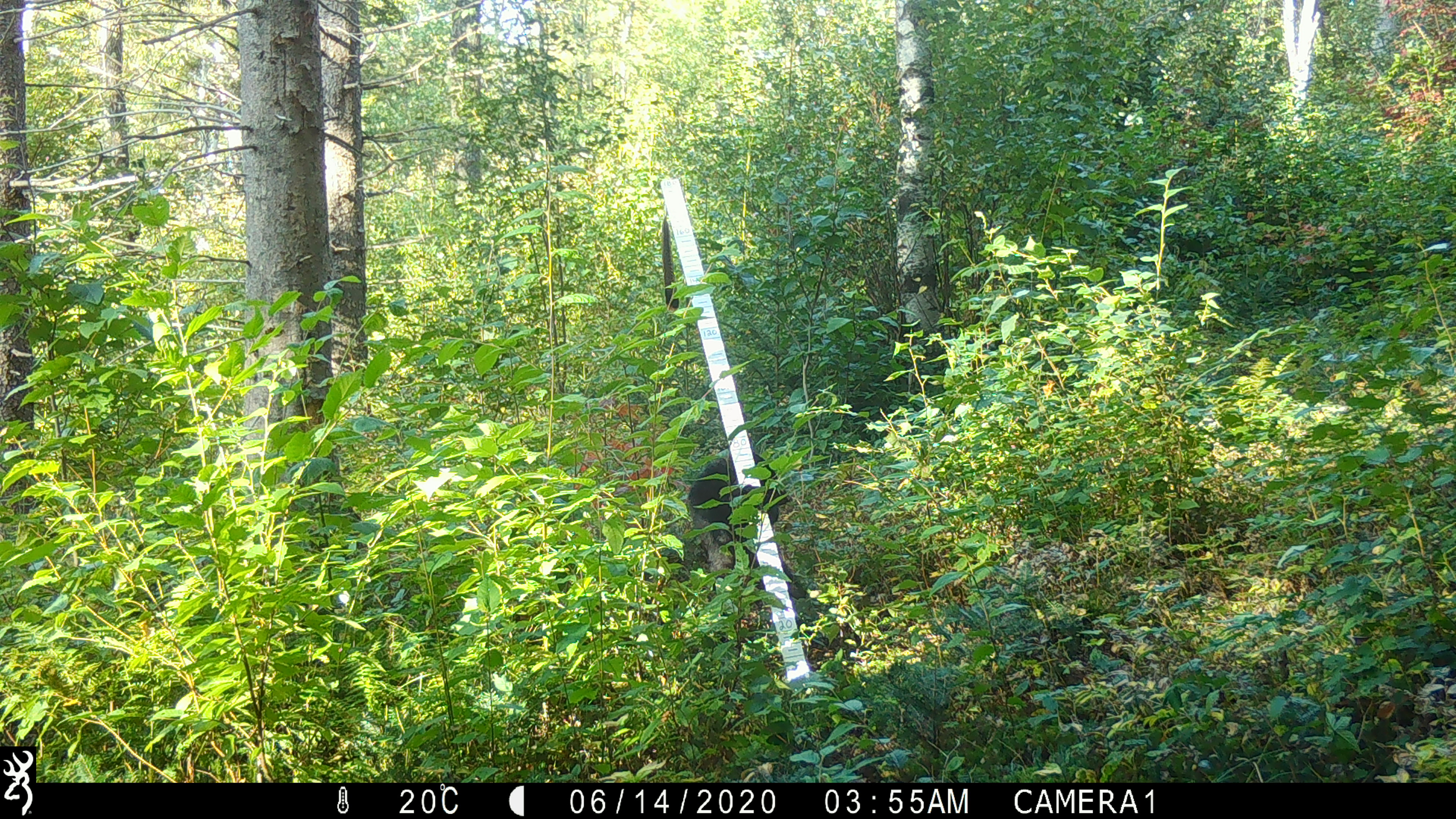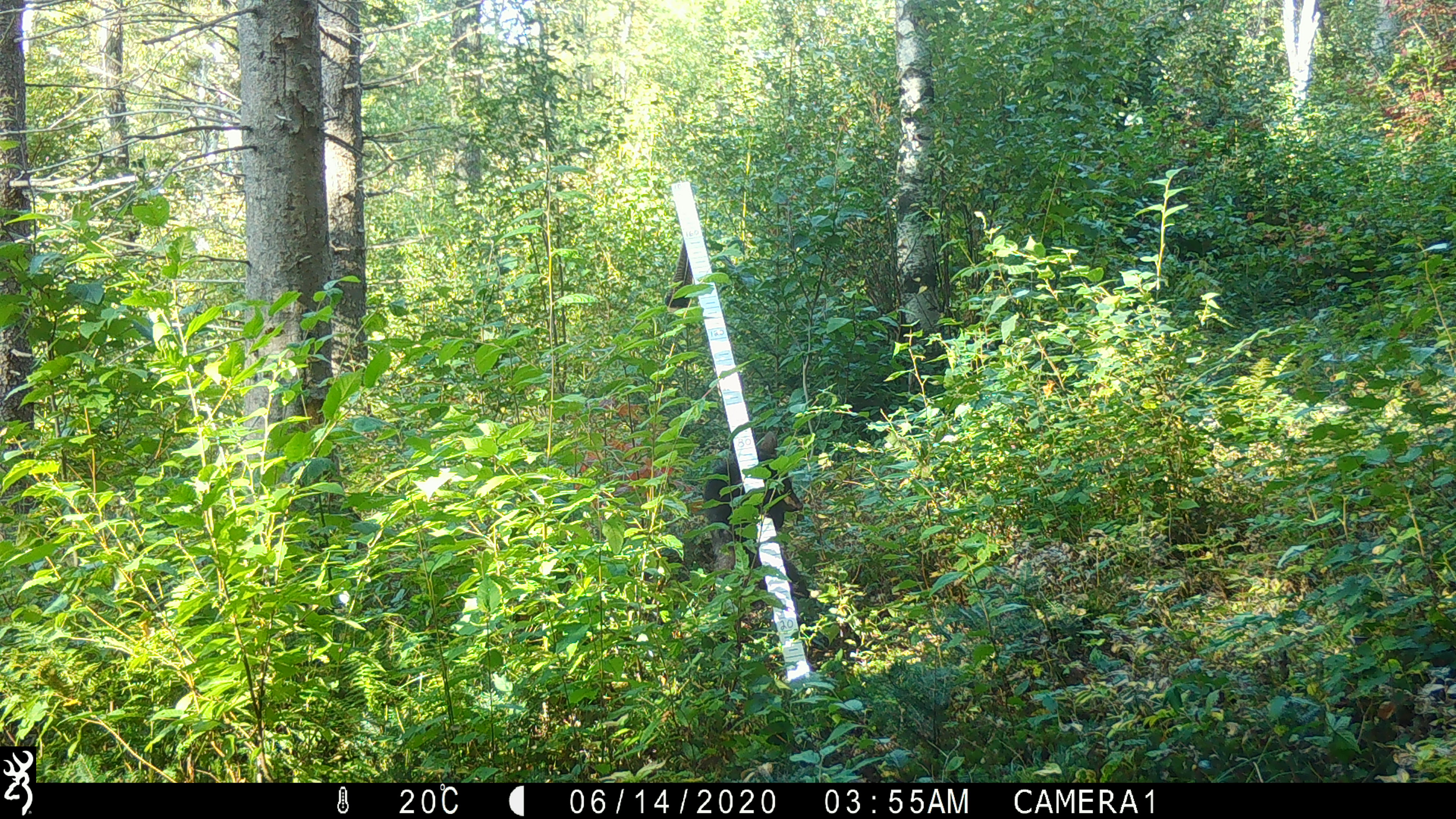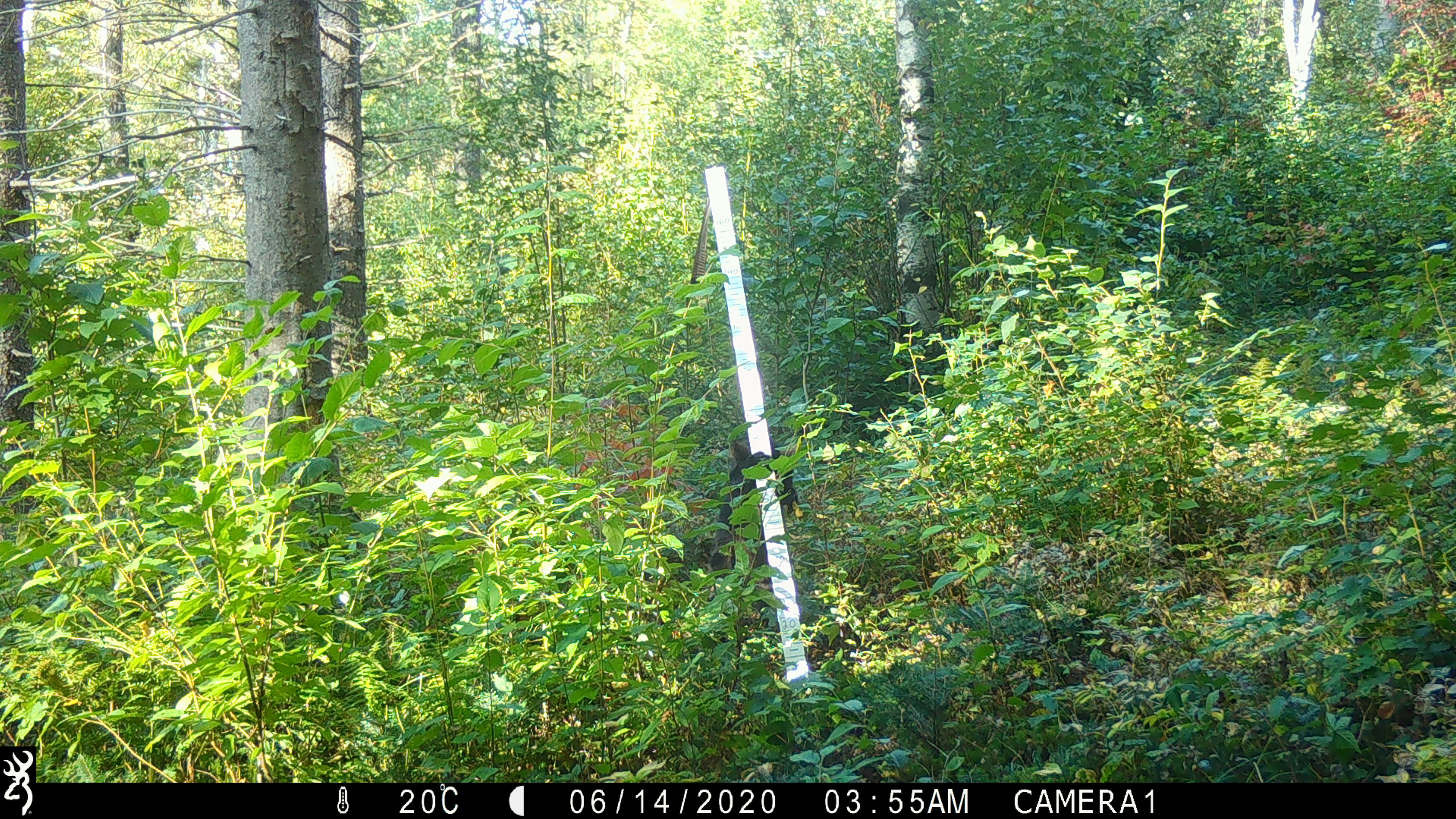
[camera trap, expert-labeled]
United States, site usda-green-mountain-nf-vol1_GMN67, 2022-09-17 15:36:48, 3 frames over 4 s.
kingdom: Animalia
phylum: Chordata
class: Mammalia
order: Carnivora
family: Ursidae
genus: Ursus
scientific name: Ursus americanus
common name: black bear